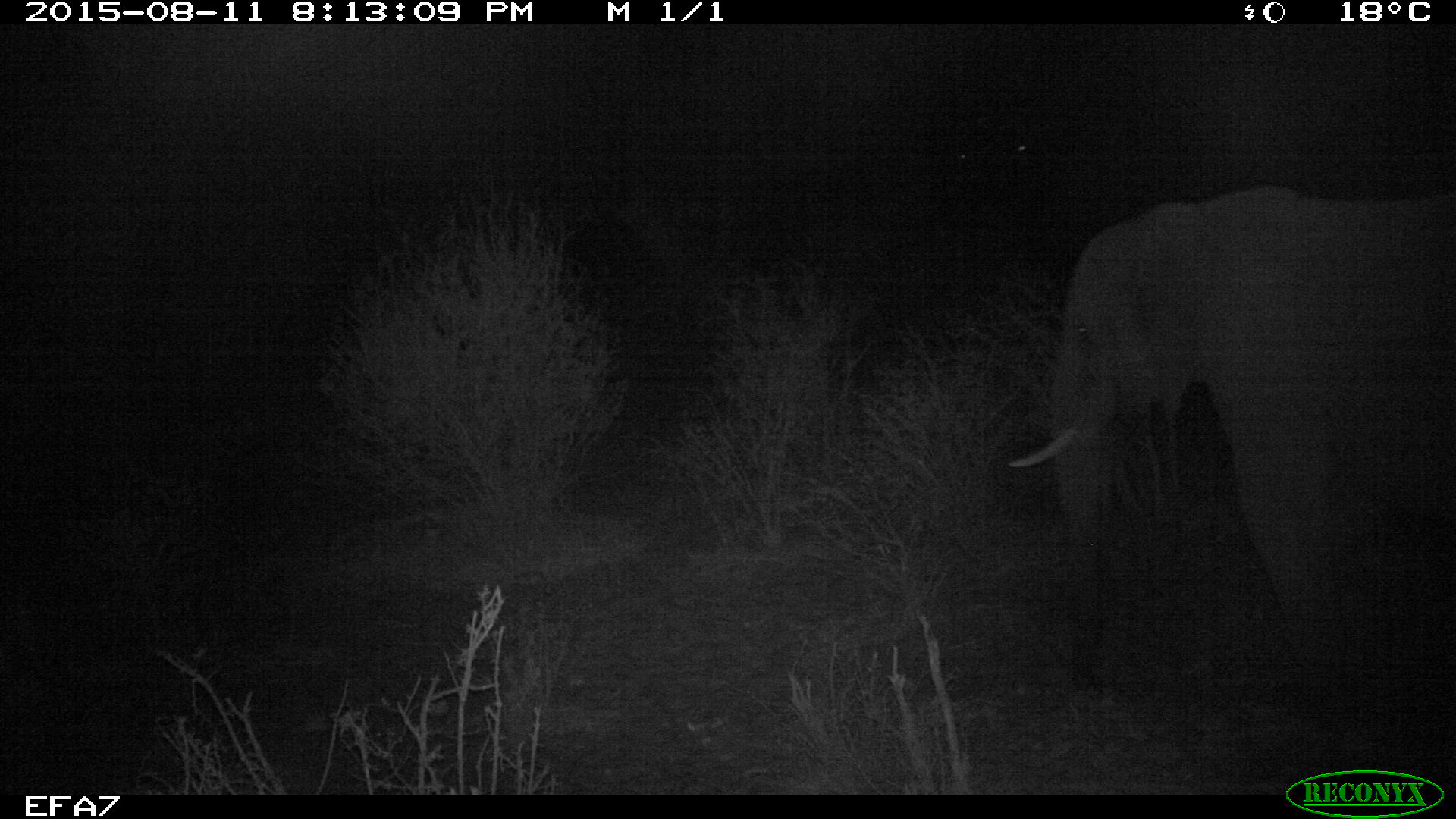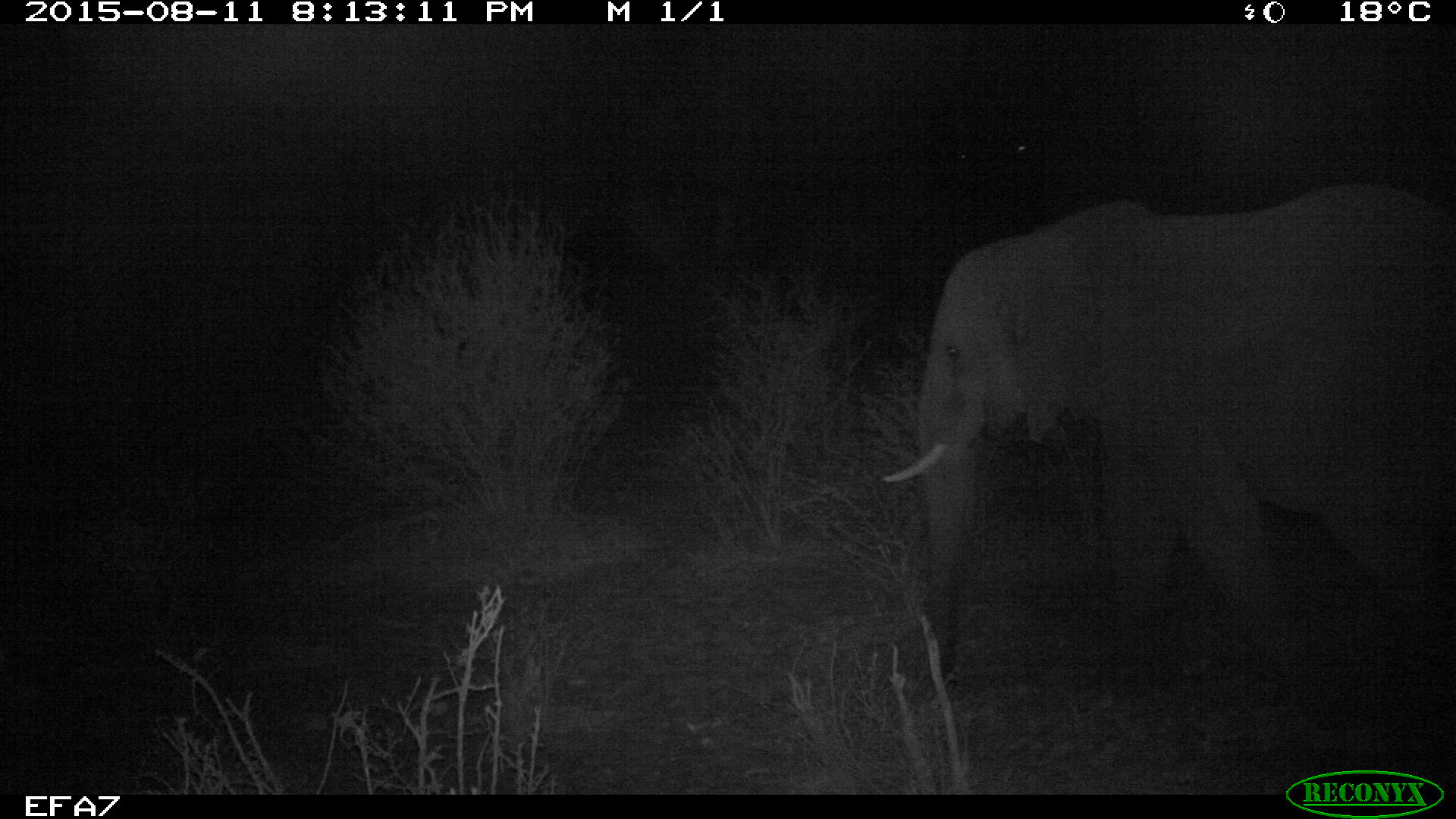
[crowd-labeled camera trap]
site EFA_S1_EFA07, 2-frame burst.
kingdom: Animalia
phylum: Chordata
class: Mammalia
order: Proboscidea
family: Elephantidae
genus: Loxodonta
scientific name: Loxodonta africana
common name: african bush elephant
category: elephant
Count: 1.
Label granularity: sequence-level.